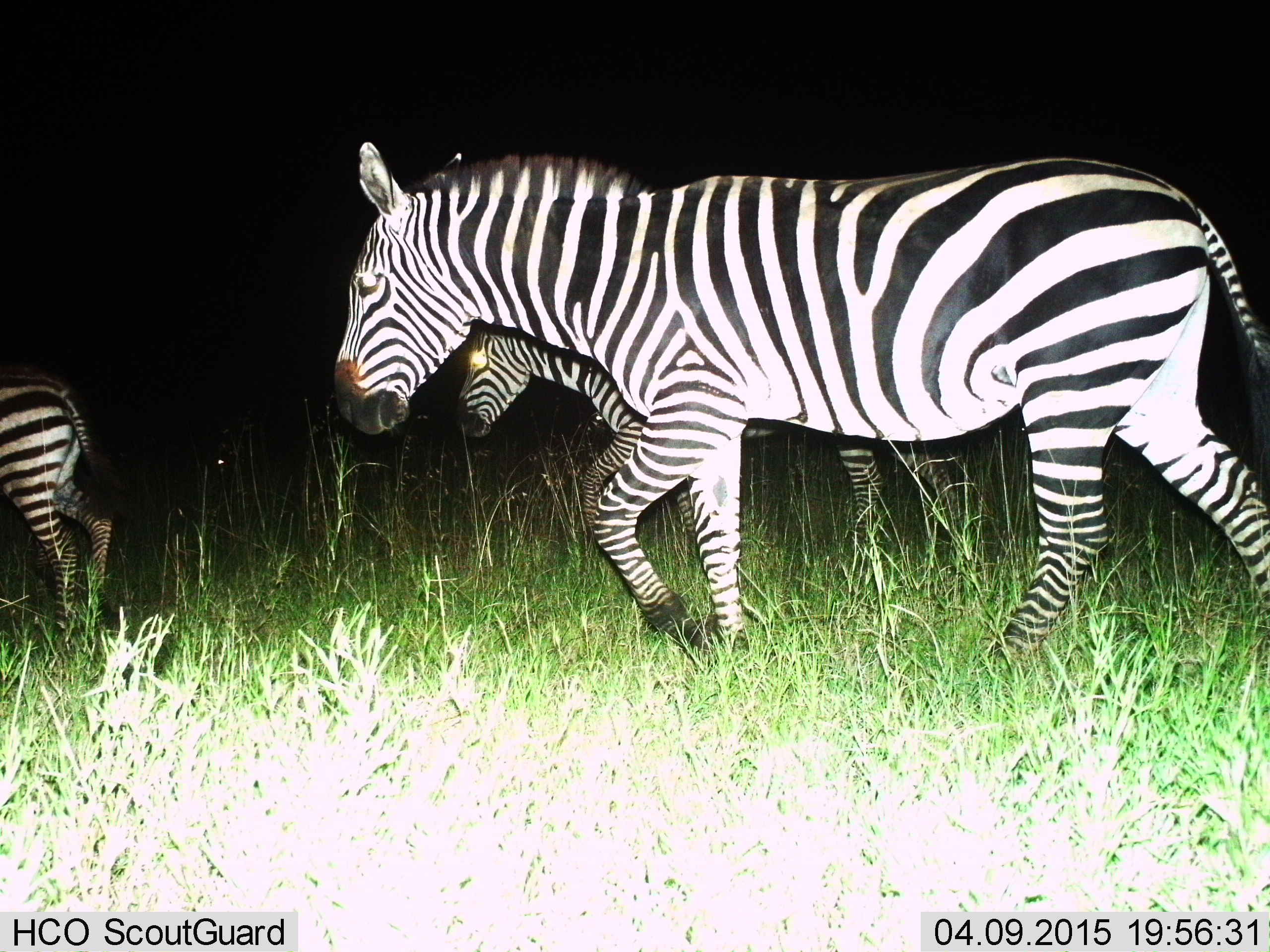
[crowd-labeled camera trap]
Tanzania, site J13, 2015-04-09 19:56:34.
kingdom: Animalia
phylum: Chordata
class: Mammalia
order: Perissodactyla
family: Equidae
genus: Equus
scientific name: Equus quagga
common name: plains zebra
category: zebra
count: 3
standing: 0%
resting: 0%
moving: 100%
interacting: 0%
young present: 50%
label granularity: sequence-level